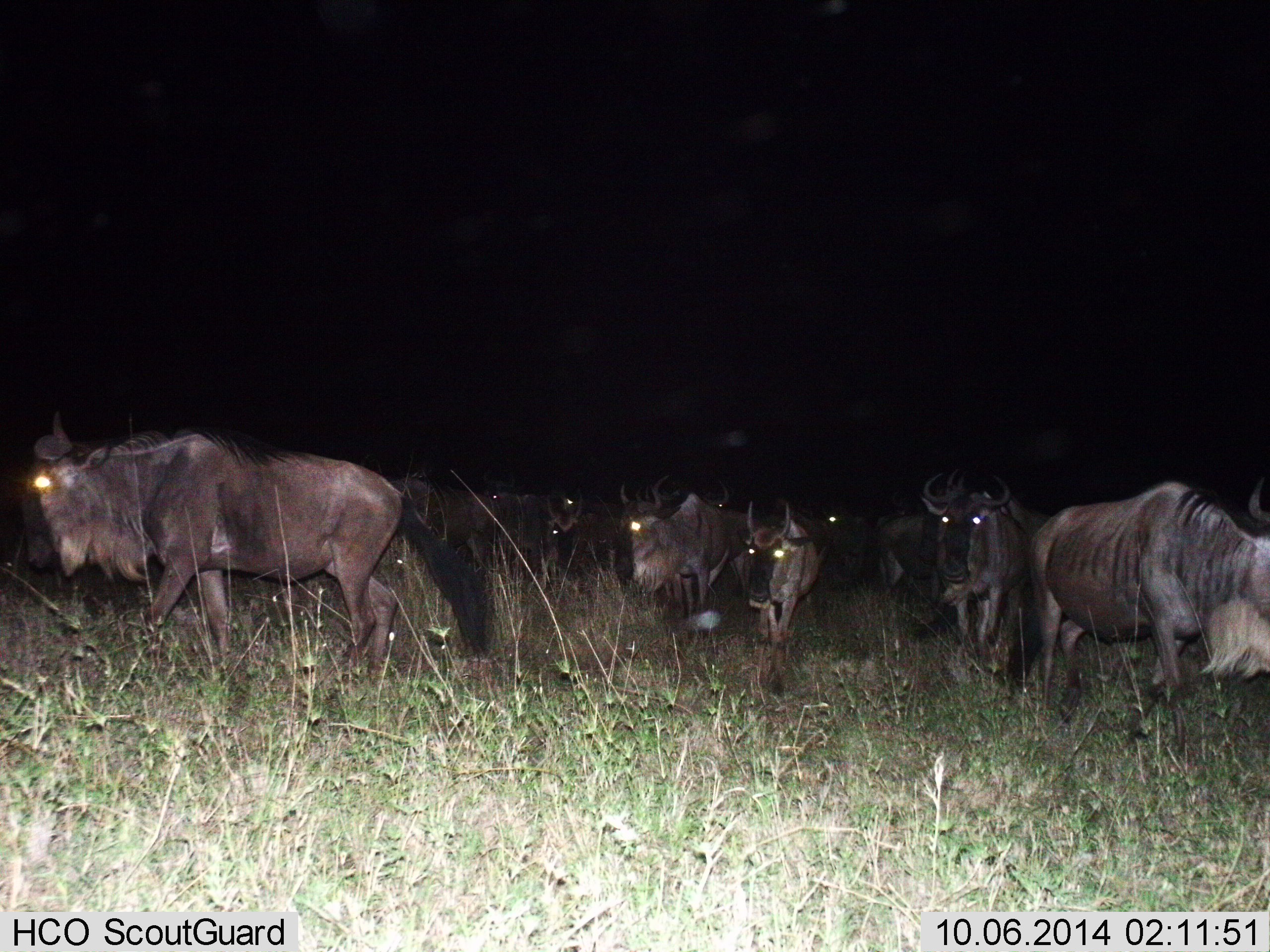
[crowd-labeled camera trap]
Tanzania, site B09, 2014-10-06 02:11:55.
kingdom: Animalia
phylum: Chordata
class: Mammalia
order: Artiodactyla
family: Bovidae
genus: Connochaetes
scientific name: Connochaetes taurinus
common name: blue wildebeest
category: wildebeest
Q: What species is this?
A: Wildebeest (blue wildebeest) (Connochaetes taurinus).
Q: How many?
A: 11-50.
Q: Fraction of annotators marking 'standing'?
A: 20%.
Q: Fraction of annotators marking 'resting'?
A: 0%.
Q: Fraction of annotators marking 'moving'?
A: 90%.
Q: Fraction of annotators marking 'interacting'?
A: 0%.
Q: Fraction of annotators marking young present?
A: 10%.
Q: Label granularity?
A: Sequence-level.